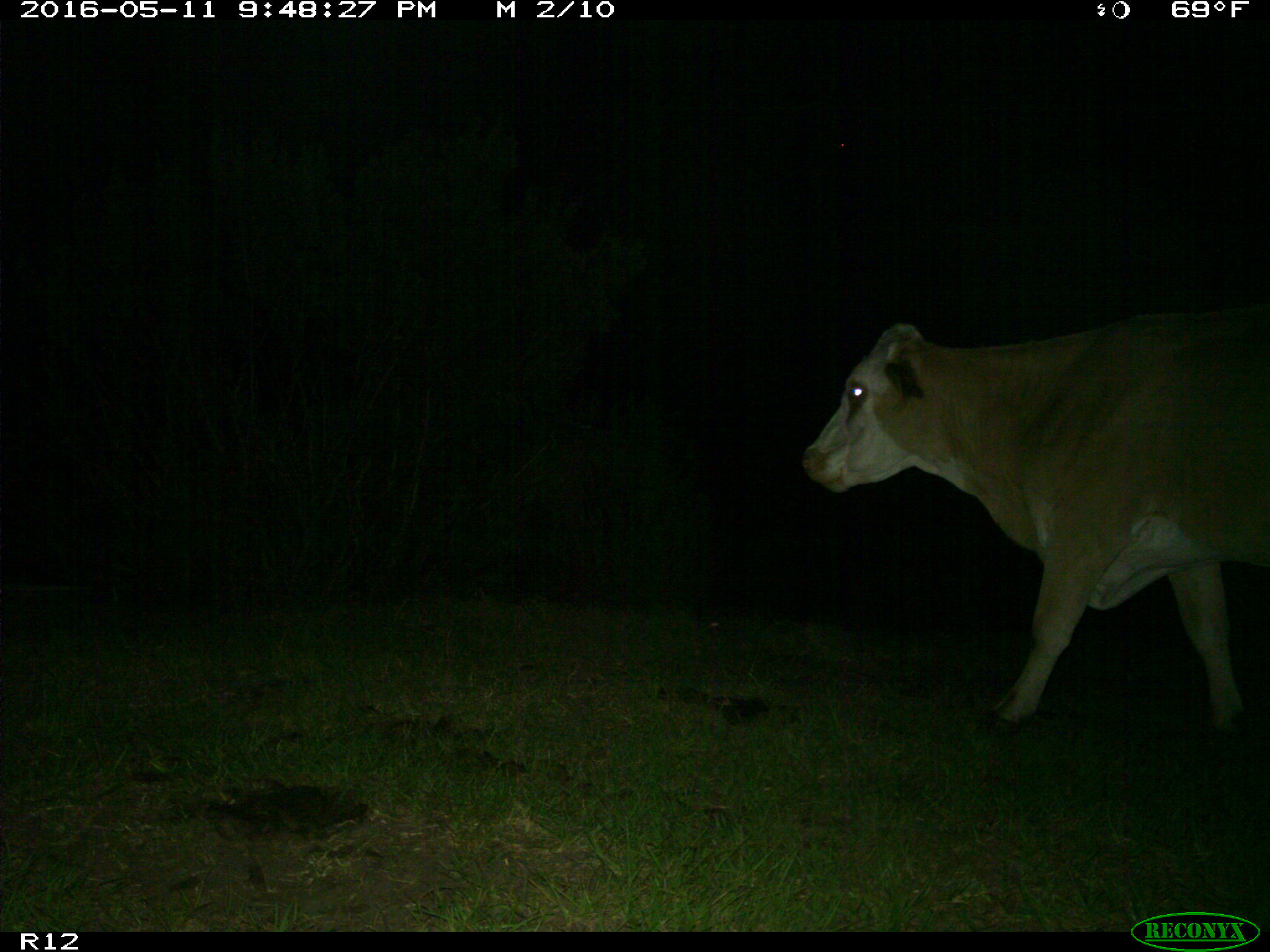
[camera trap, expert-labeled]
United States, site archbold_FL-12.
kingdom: Animalia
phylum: Chordata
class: Mammalia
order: Artiodactyla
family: Bovidae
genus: Bos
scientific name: Bos taurus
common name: domestic cow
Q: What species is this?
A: Bos taurus (domestic cow).